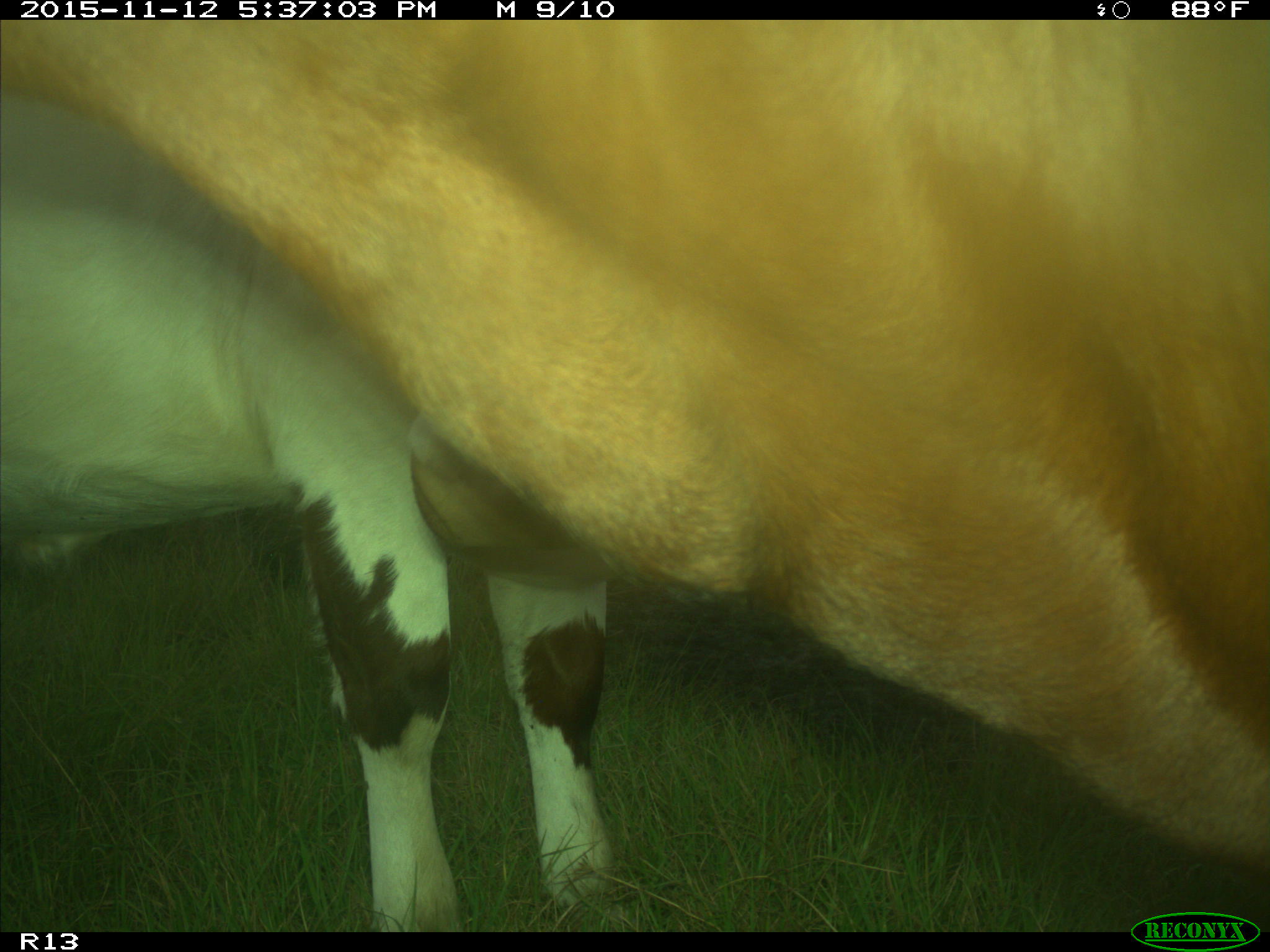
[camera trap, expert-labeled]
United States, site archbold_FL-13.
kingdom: Animalia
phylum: Chordata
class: Mammalia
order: Artiodactyla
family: Bovidae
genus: Bos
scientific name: Bos taurus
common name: domestic cow